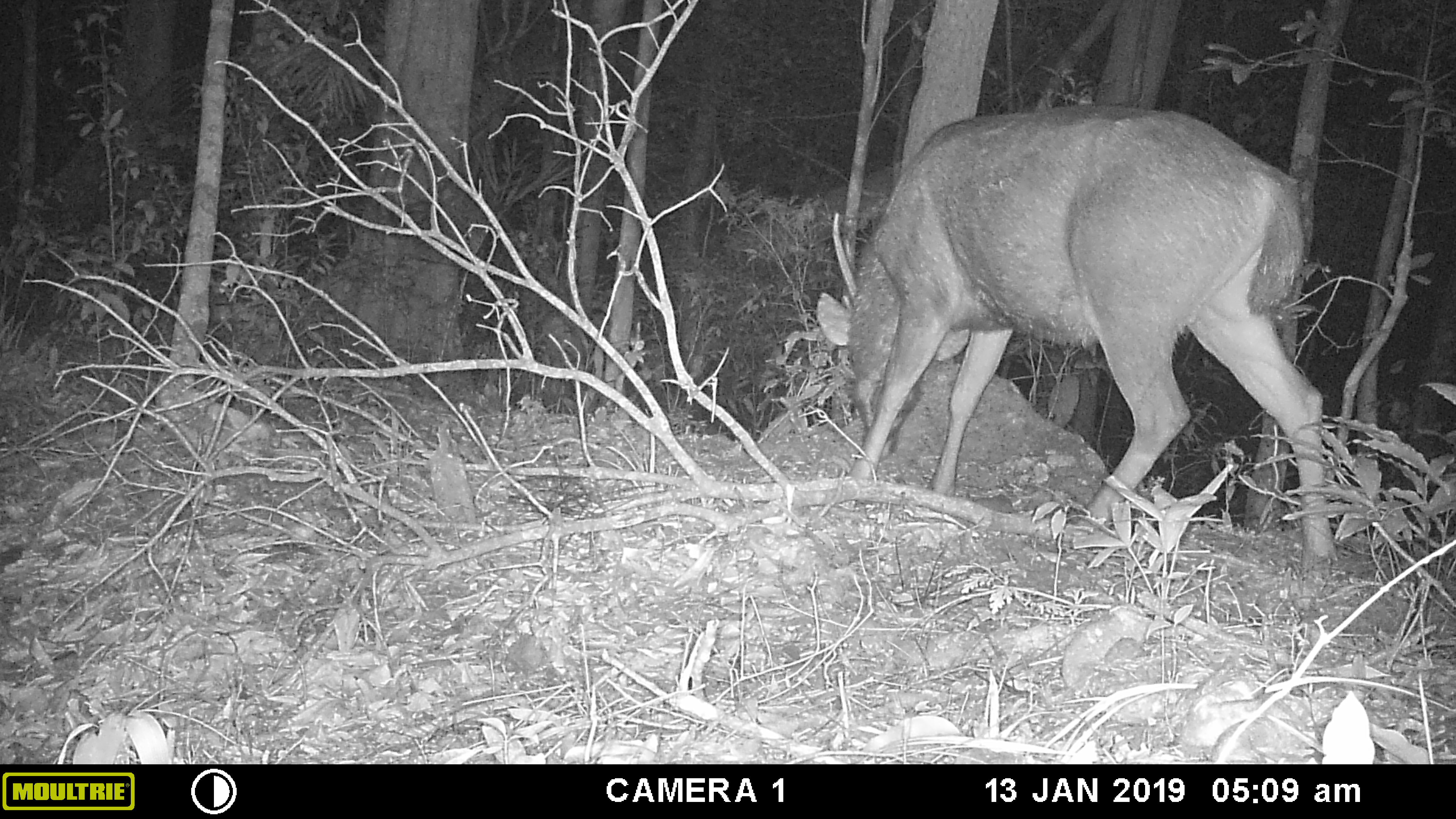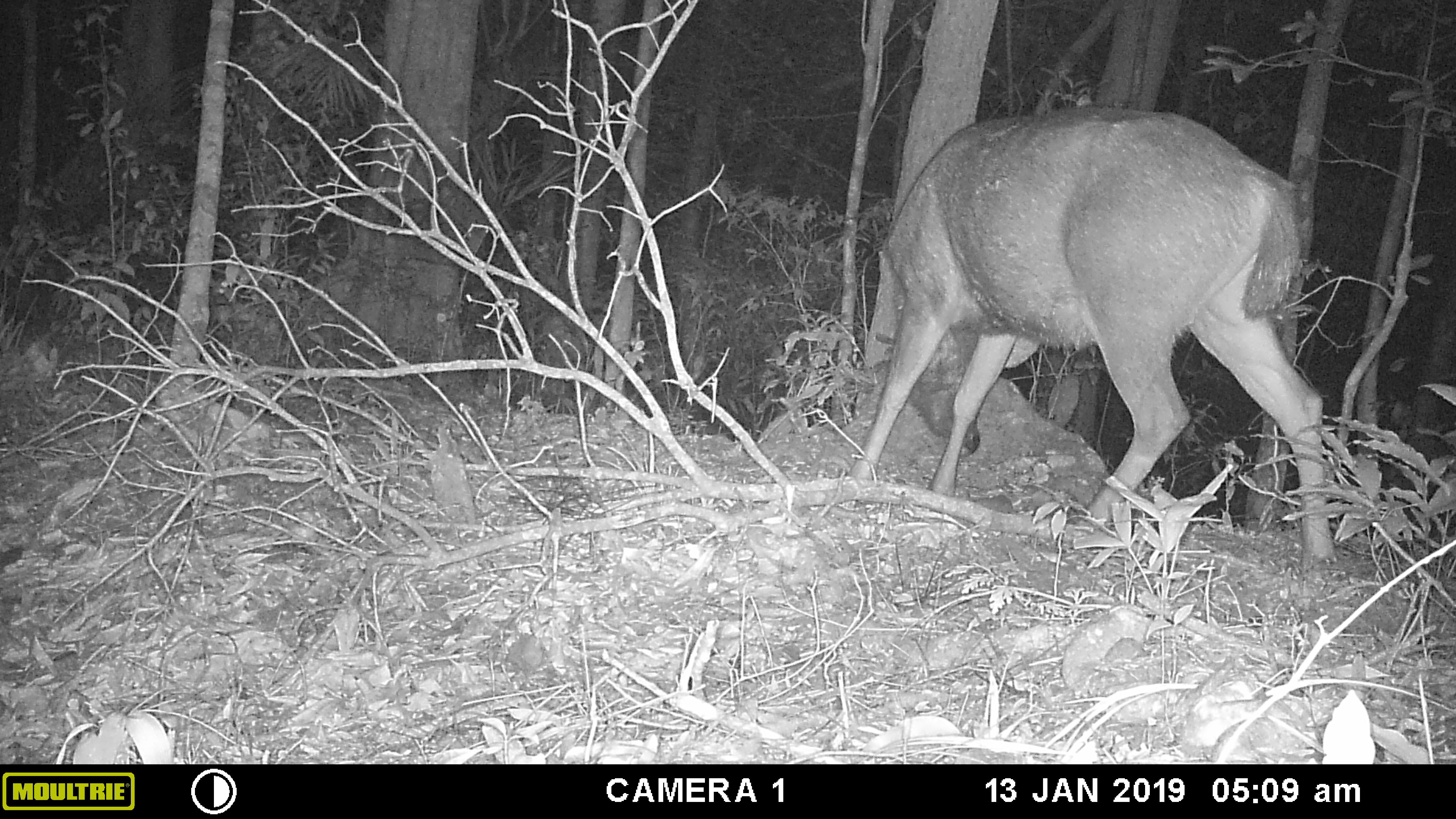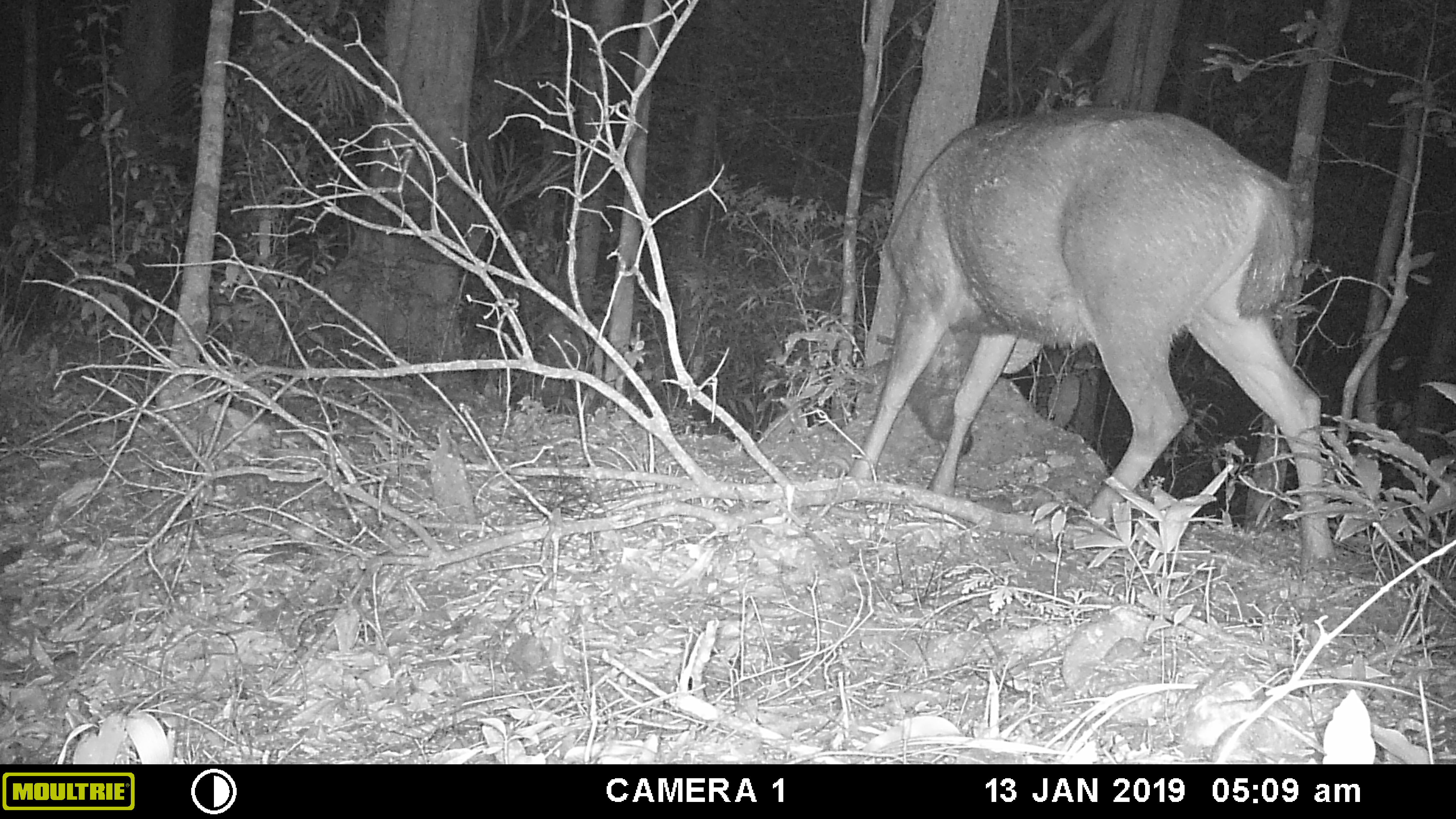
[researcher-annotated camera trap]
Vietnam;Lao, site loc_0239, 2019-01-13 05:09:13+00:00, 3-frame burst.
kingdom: Animalia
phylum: Chordata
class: Mammalia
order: Artiodactyla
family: Cervidae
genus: Rusa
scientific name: Rusa unicolor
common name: sambar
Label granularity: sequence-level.